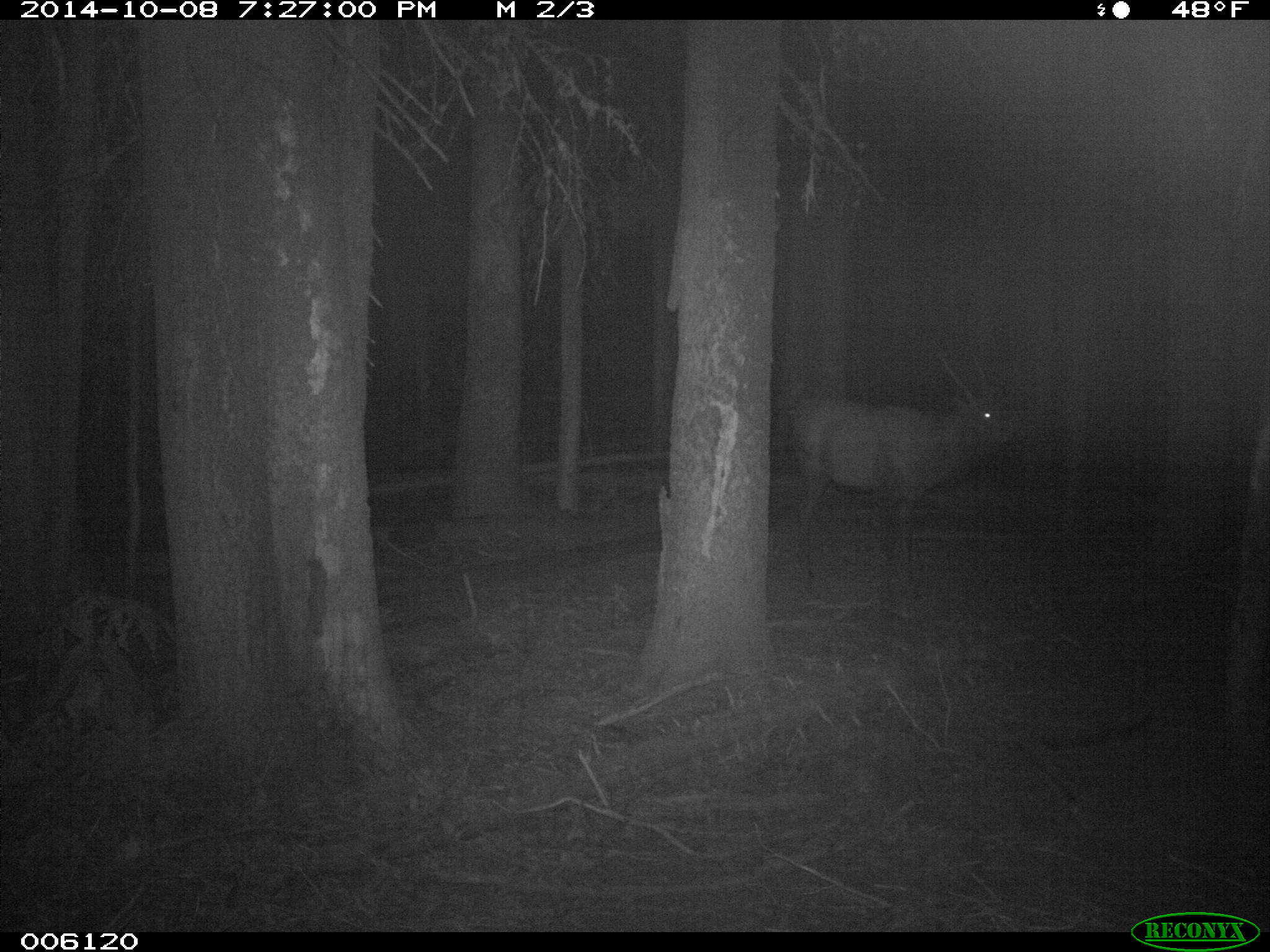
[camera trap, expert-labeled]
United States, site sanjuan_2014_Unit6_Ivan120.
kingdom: Animalia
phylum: Chordata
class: Mammalia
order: Artiodactyla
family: Cervidae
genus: Cervus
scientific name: Cervus elaphus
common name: red deer